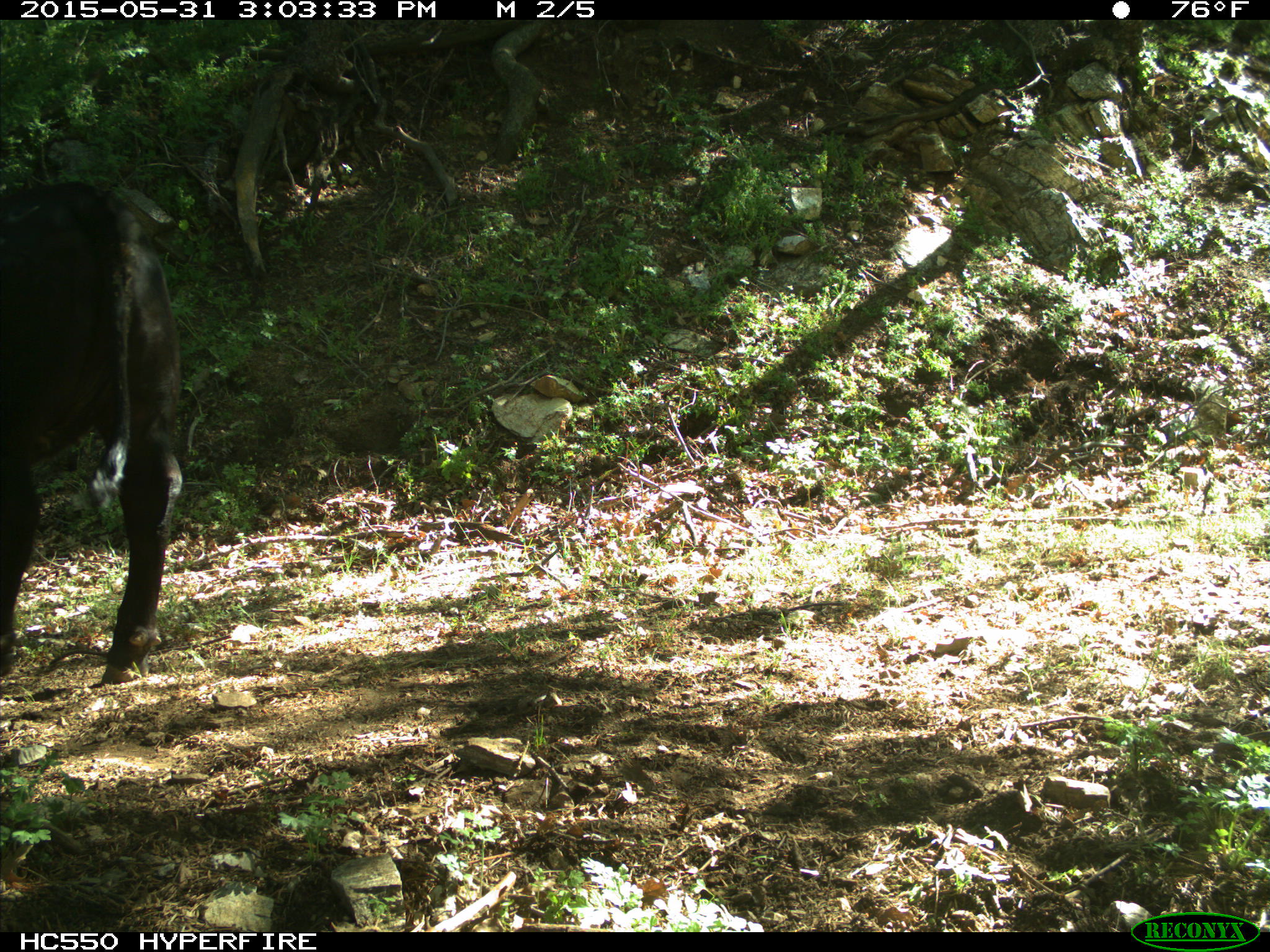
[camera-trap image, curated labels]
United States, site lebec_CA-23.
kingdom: Animalia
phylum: Chordata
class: Mammalia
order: Artiodactyla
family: Bovidae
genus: Bos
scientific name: Bos taurus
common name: domestic cow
Bos taurus (domestic cow).